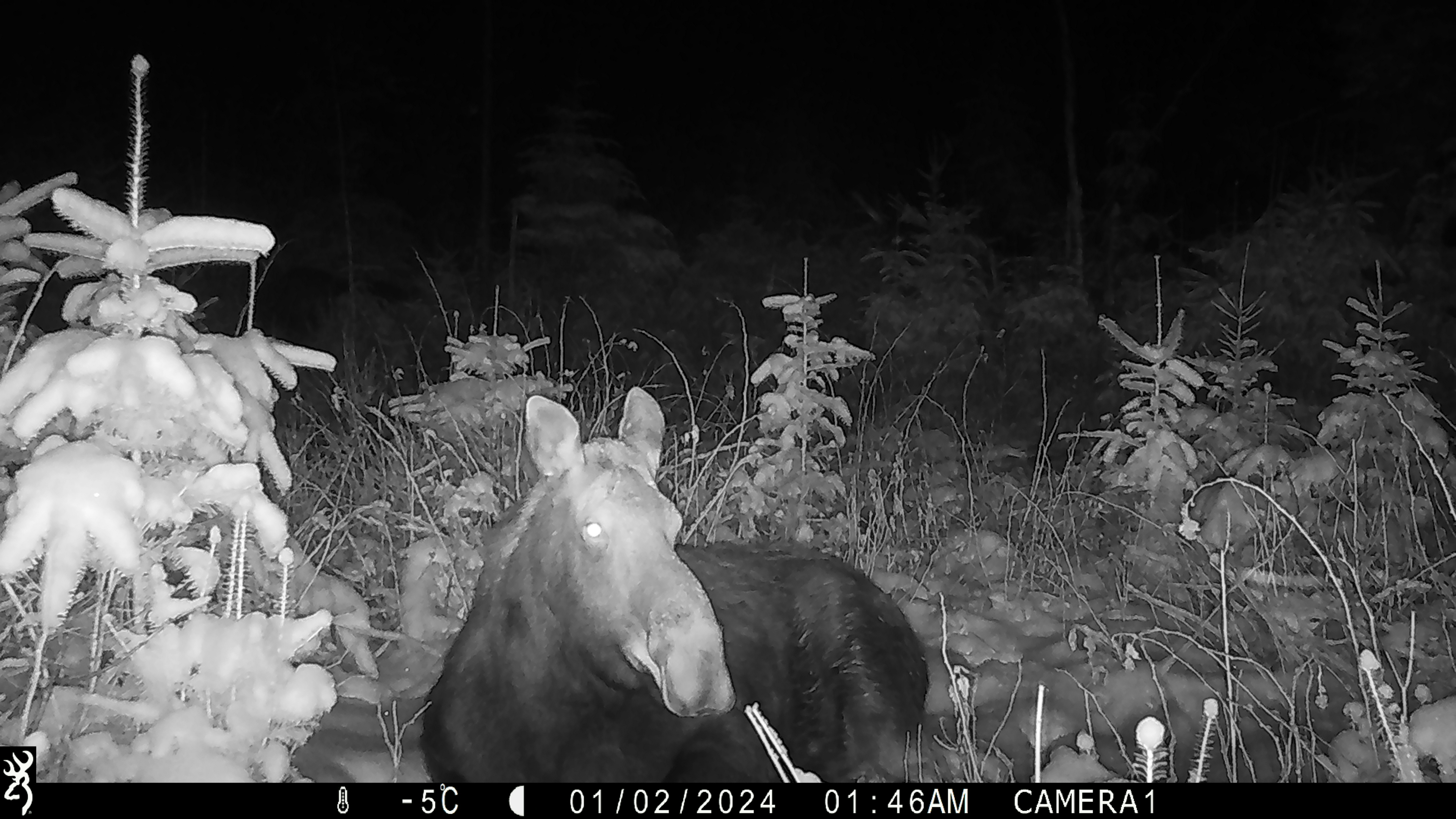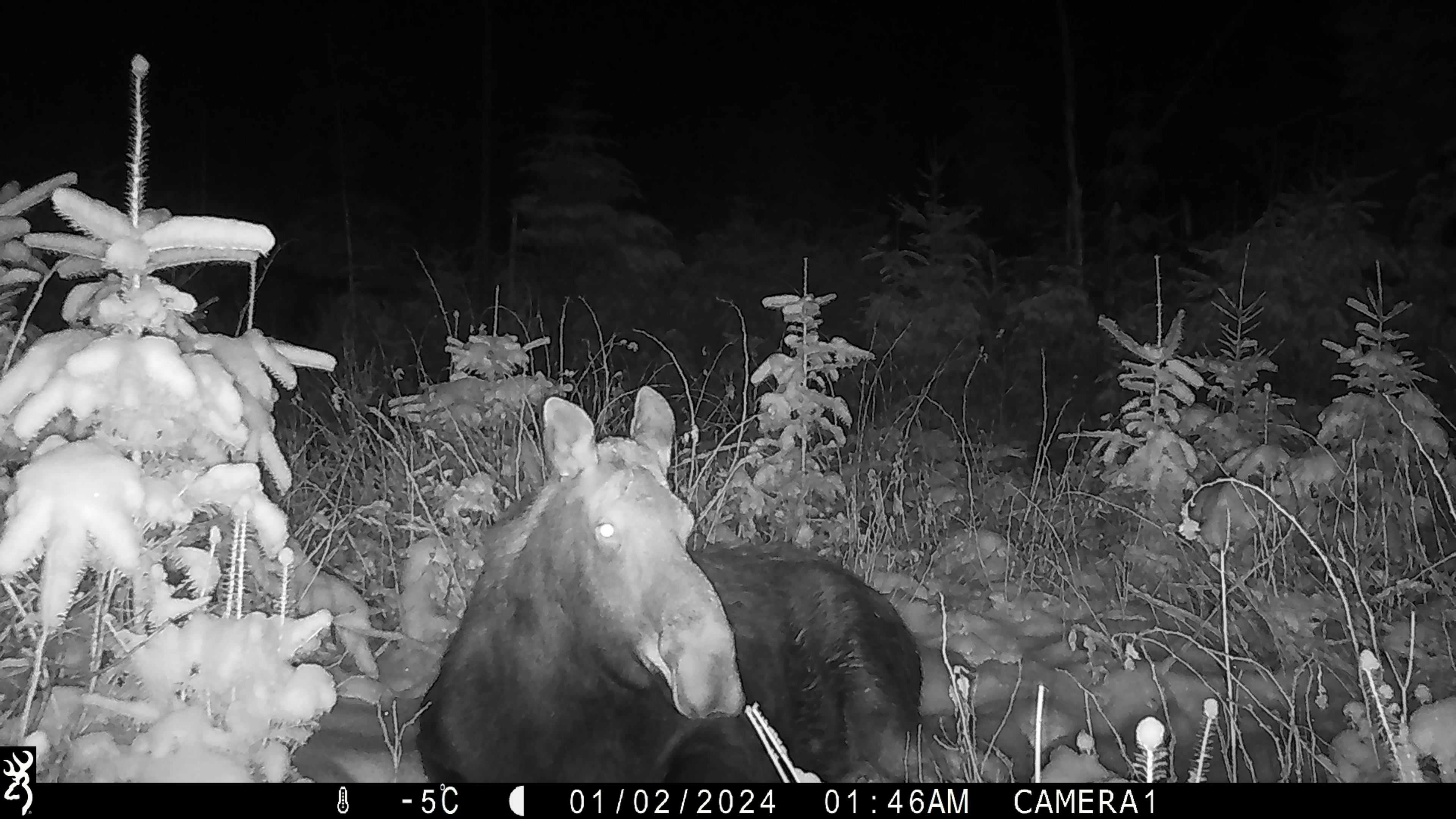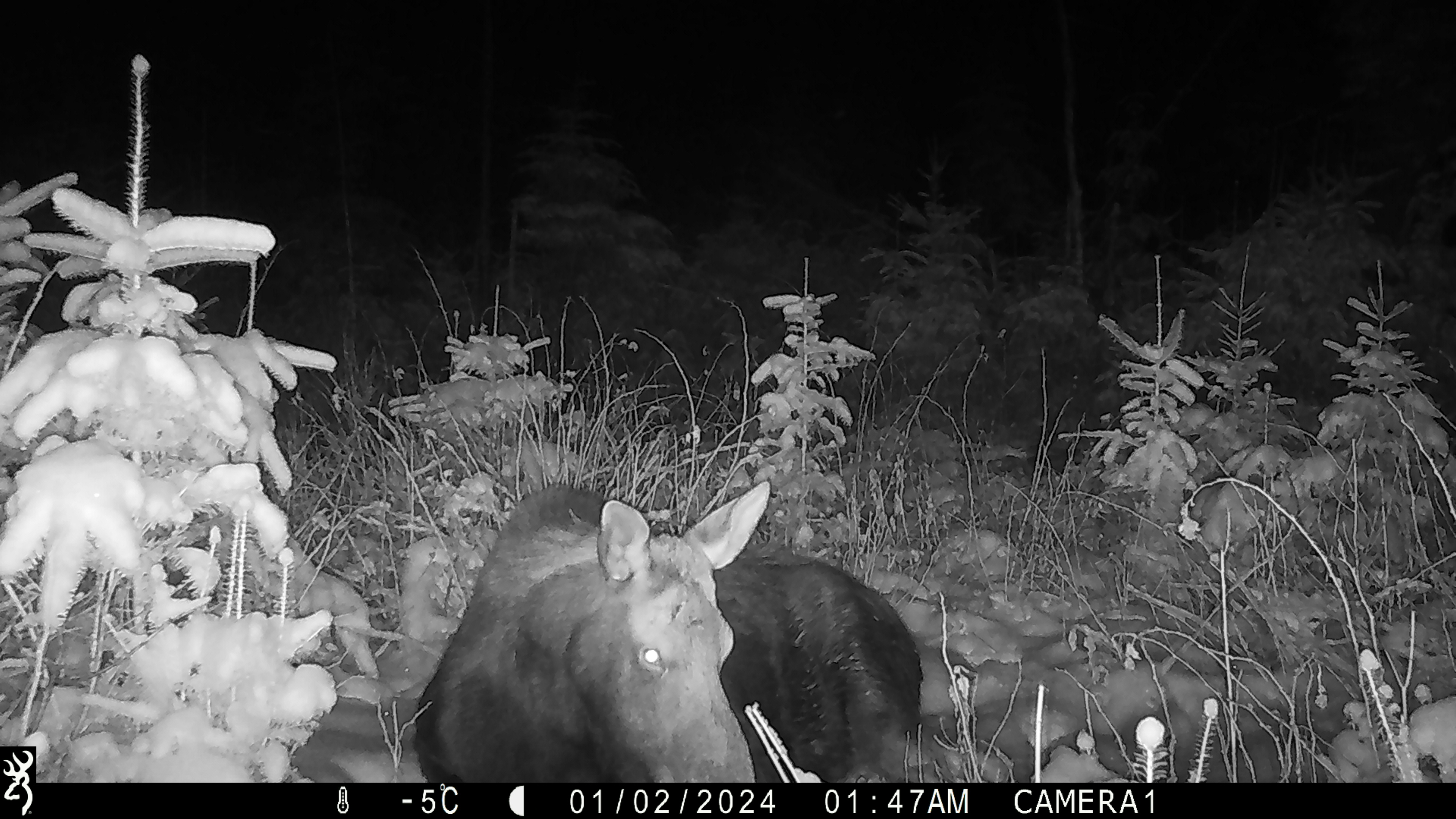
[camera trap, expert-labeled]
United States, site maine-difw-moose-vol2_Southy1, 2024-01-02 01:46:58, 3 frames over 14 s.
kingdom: Animalia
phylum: Chordata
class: Mammalia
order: Artiodactyla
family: Cervidae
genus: Alces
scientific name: Alces alces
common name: moose